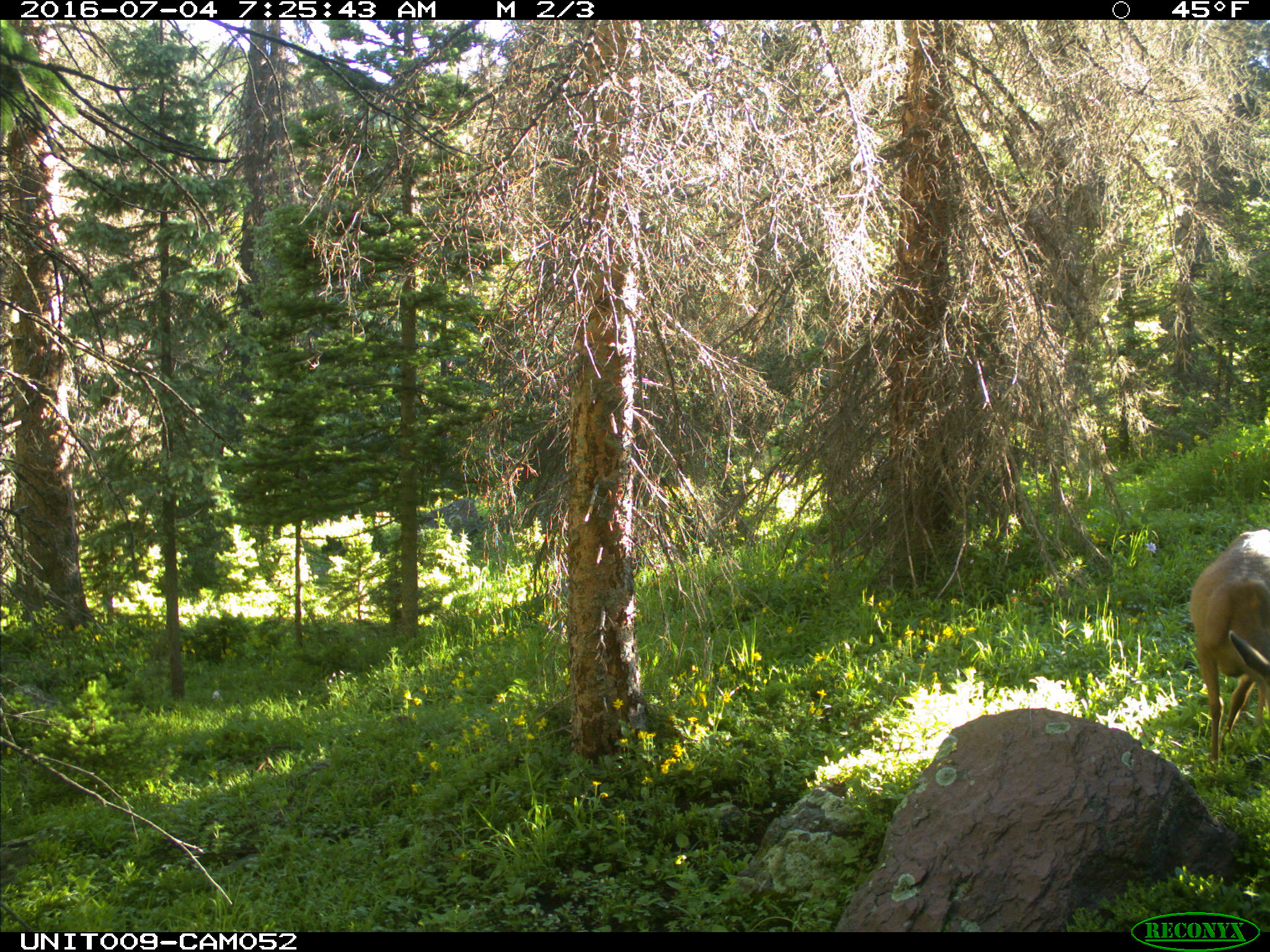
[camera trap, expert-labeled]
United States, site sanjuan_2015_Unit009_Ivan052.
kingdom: Animalia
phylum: Chordata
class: Mammalia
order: Artiodactyla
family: Cervidae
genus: Odocoileus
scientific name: Odocoileus hemionus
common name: mule deer